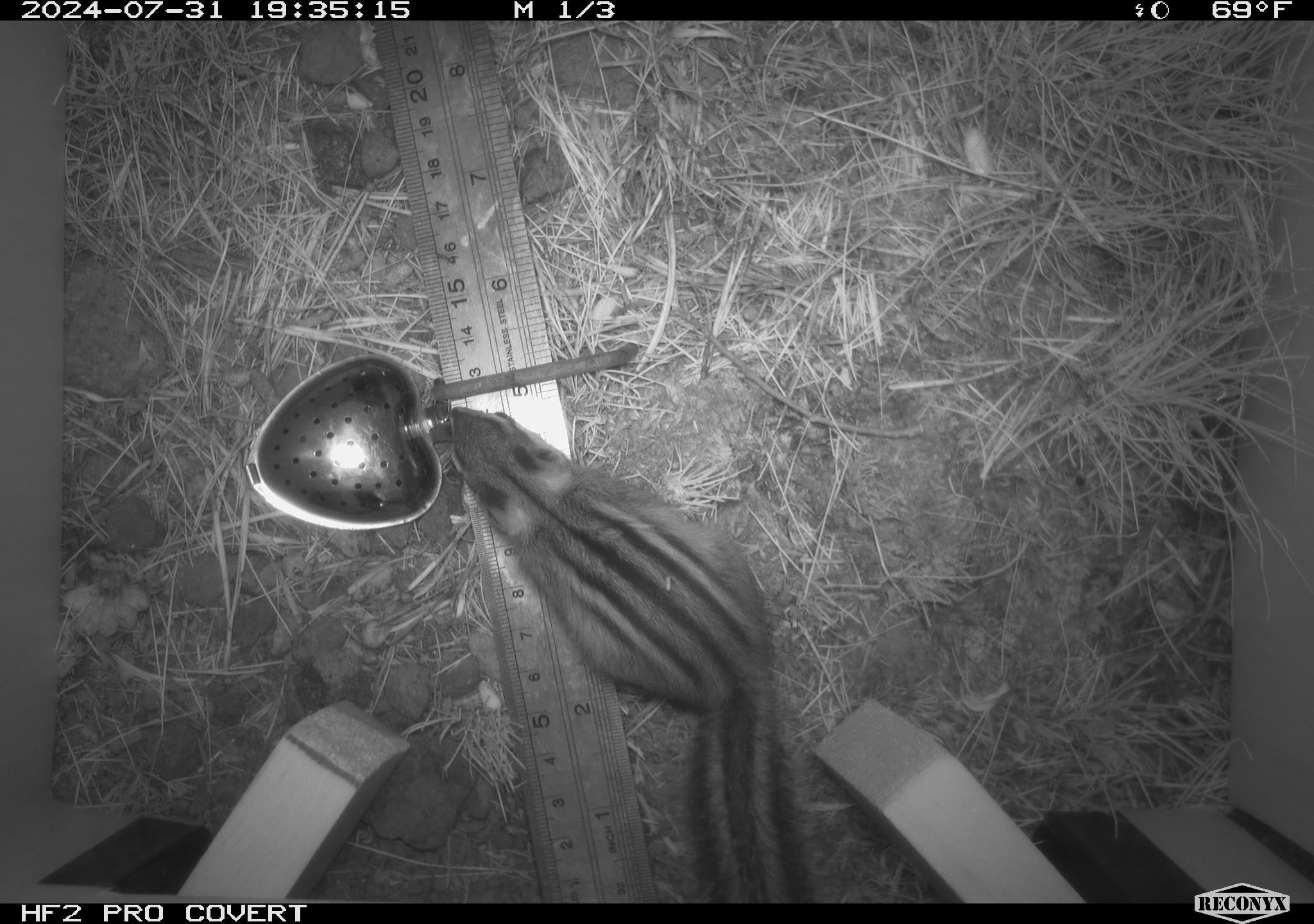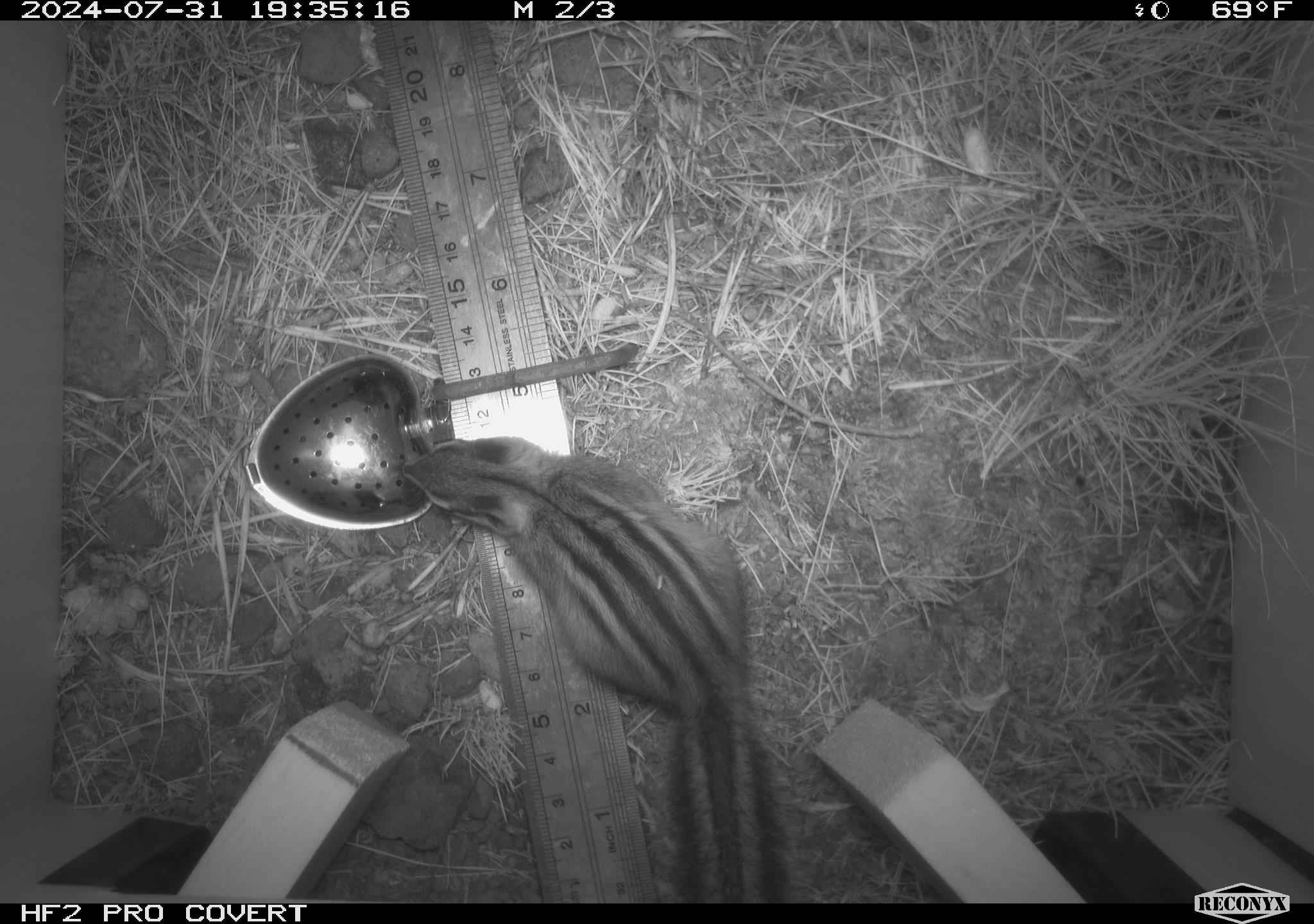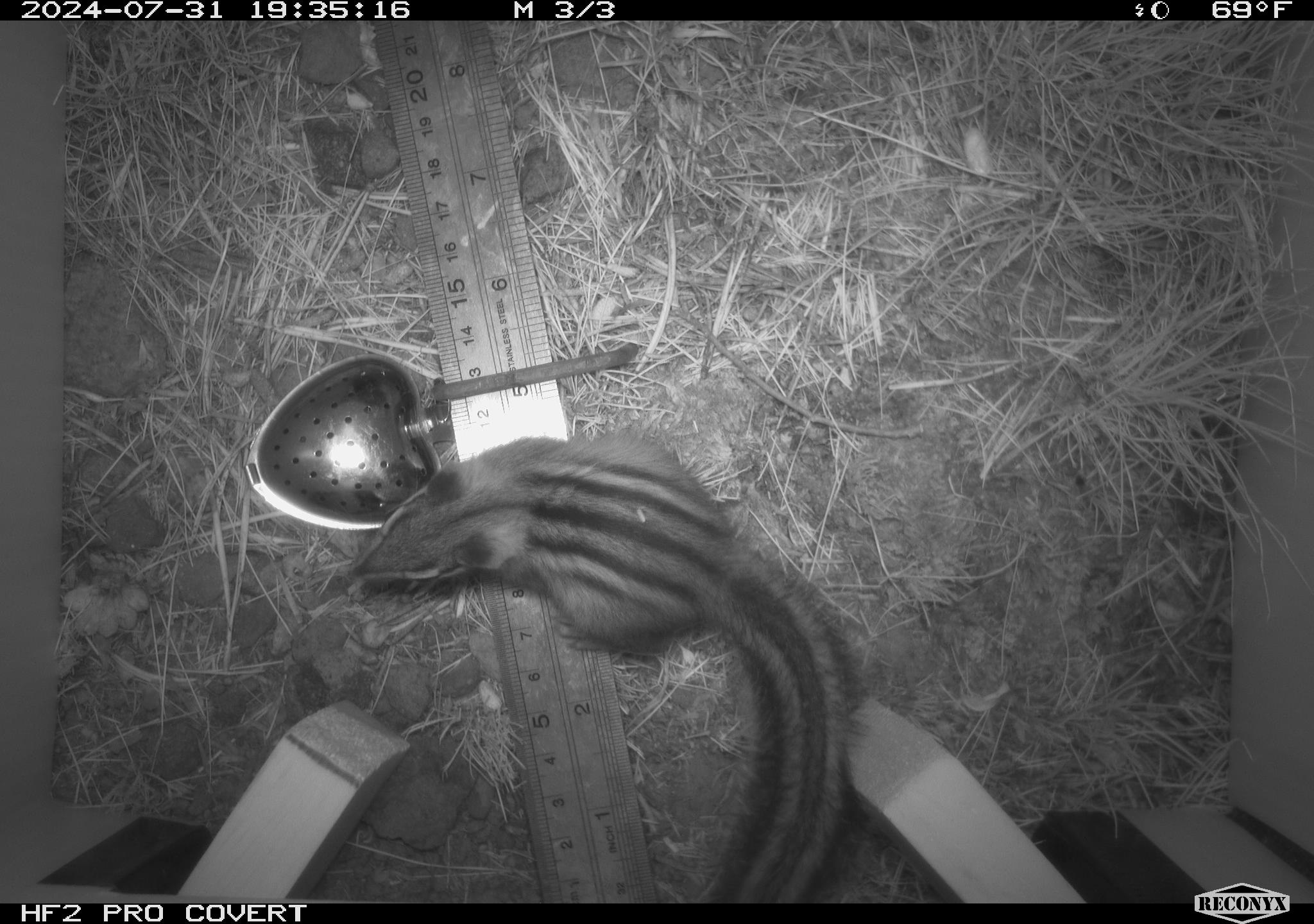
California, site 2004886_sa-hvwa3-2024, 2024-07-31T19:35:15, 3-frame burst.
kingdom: Animalia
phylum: Chordata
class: Mammalia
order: Rodentia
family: Sciuridae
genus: Neotamias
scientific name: Neotamias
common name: western chipmunks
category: neotamias species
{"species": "neotamias species (western chipmunks) (Neotamias)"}